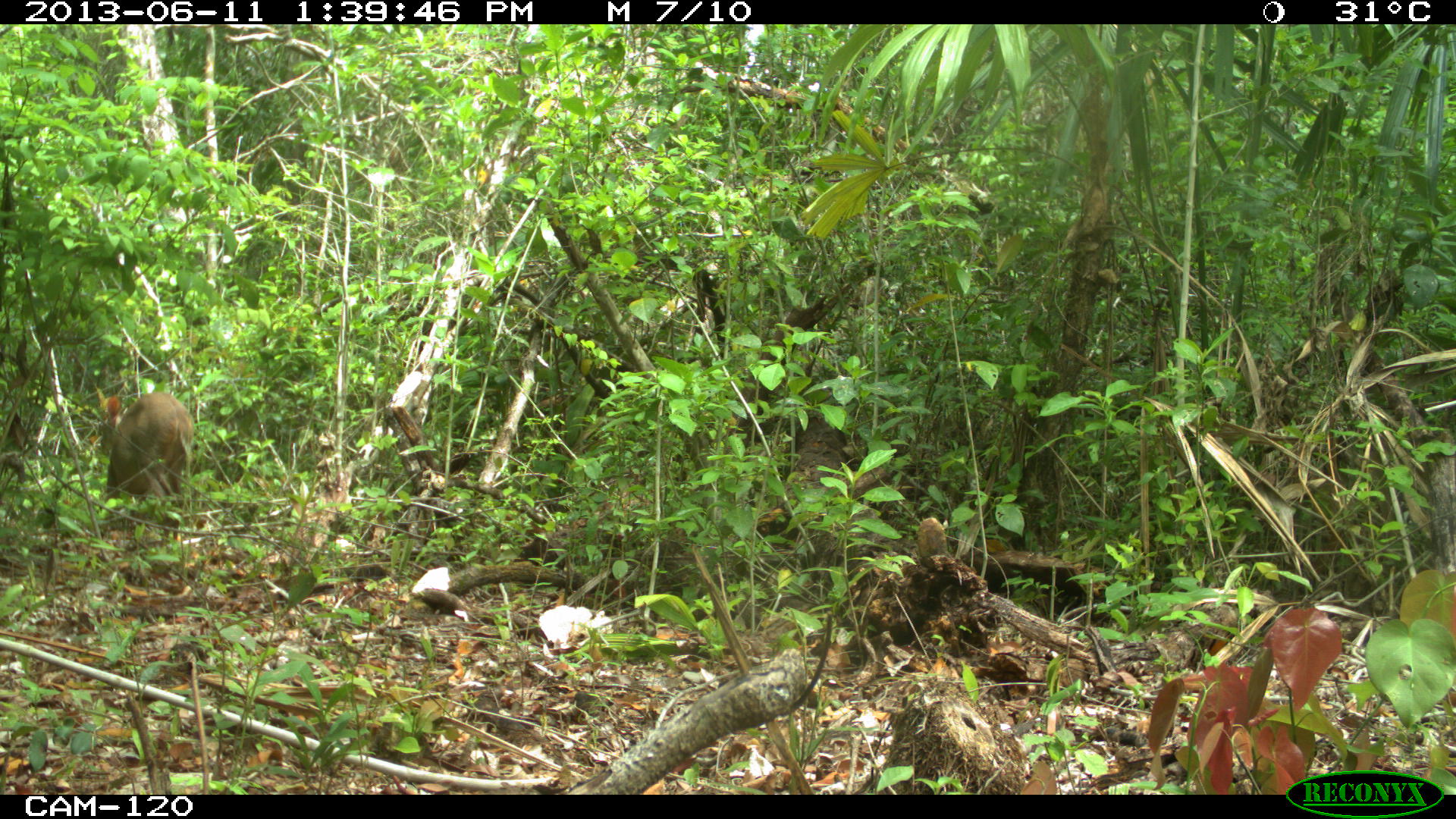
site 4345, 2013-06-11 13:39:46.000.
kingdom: Animalia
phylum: Chordata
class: Mammalia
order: Artiodactyla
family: Cervidae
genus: Odocoileus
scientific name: Odocoileus pandora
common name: yucatán brown brocket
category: mazama pandora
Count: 1.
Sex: female.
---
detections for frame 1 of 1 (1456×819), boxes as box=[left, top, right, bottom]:
mazama pandora: box=[98, 390, 194, 500]